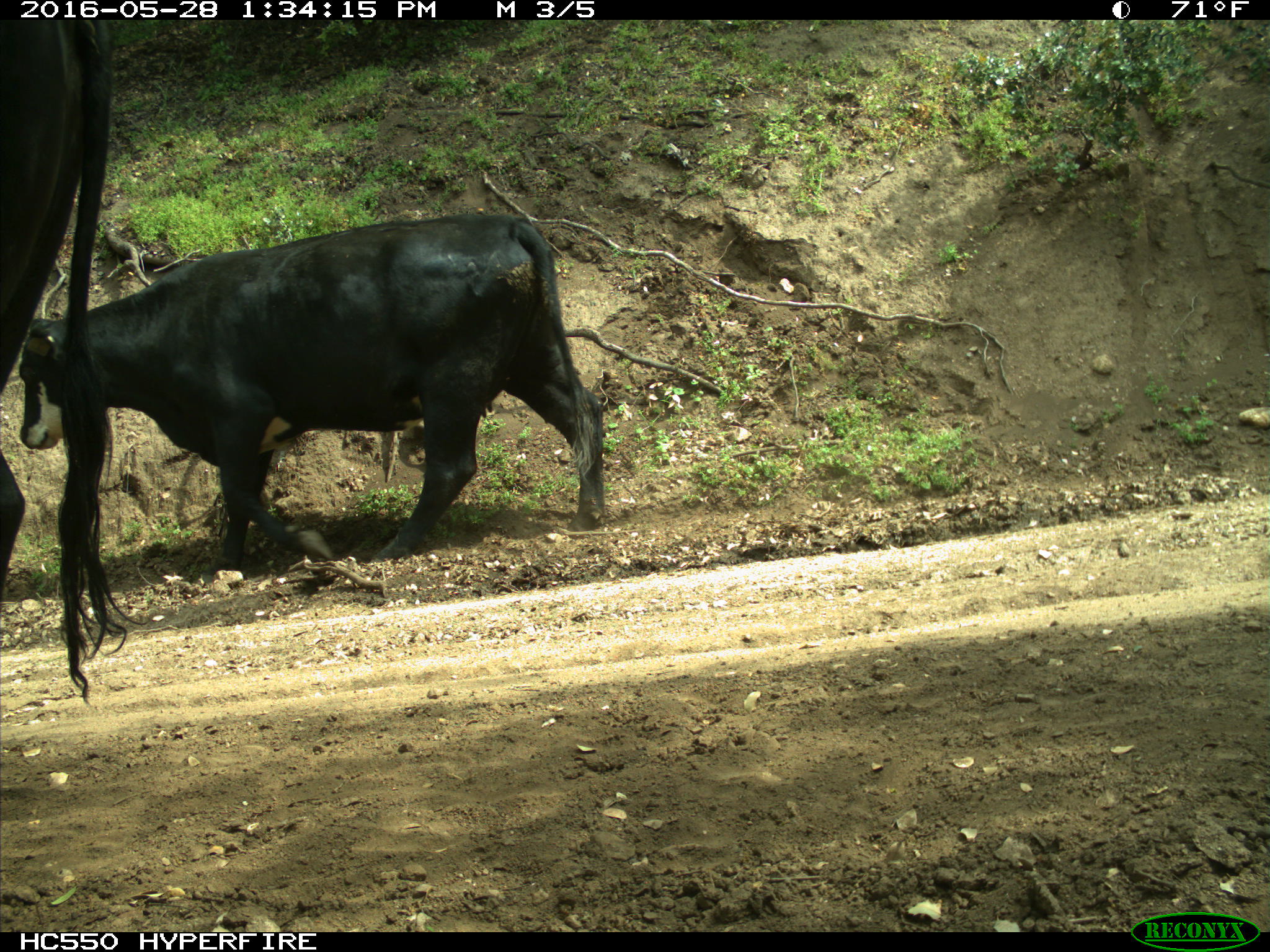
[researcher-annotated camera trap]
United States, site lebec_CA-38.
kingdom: Animalia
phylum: Chordata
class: Mammalia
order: Artiodactyla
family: Bovidae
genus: Bos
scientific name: Bos taurus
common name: domestic cow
Bos taurus (domestic cow).